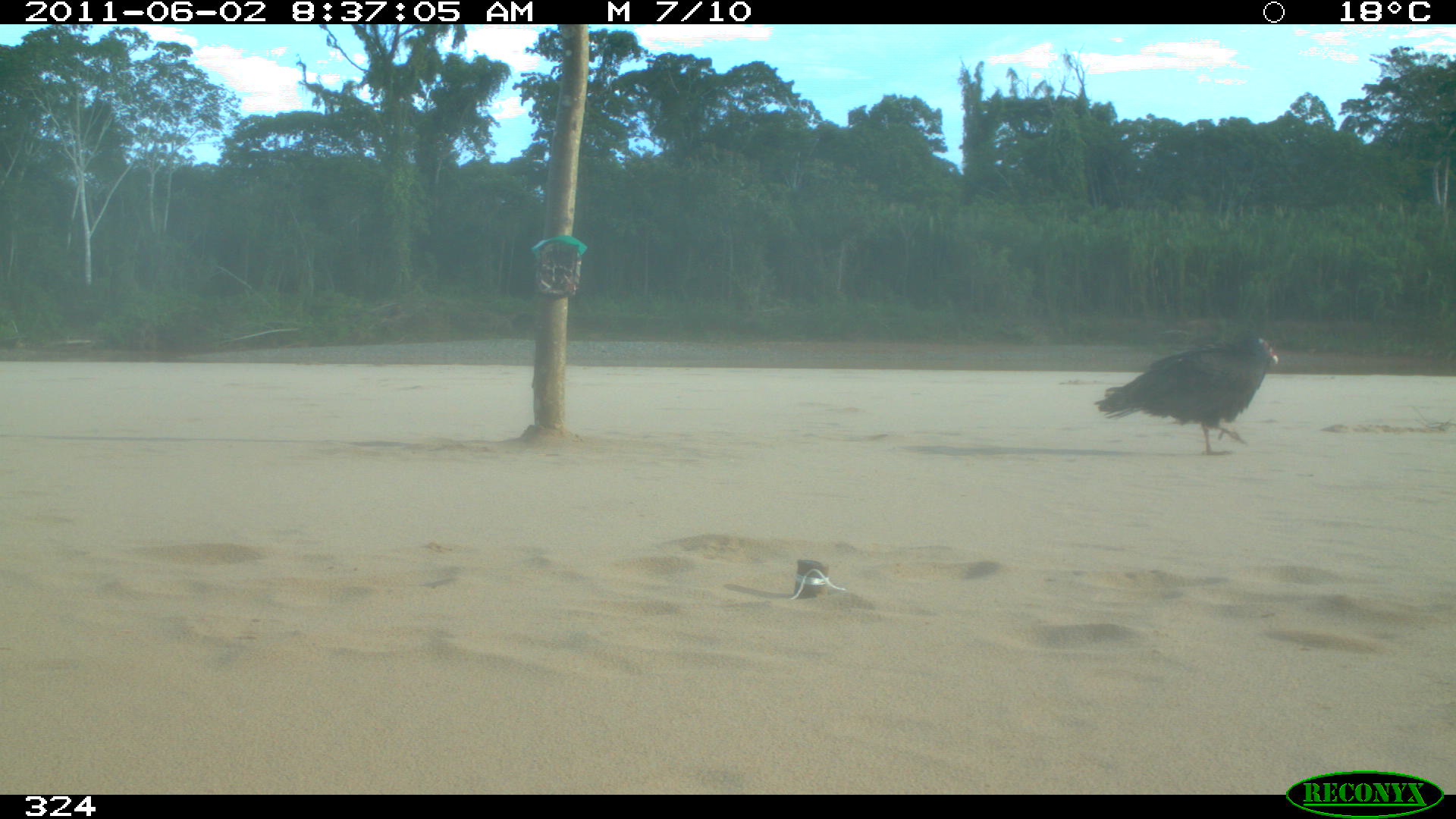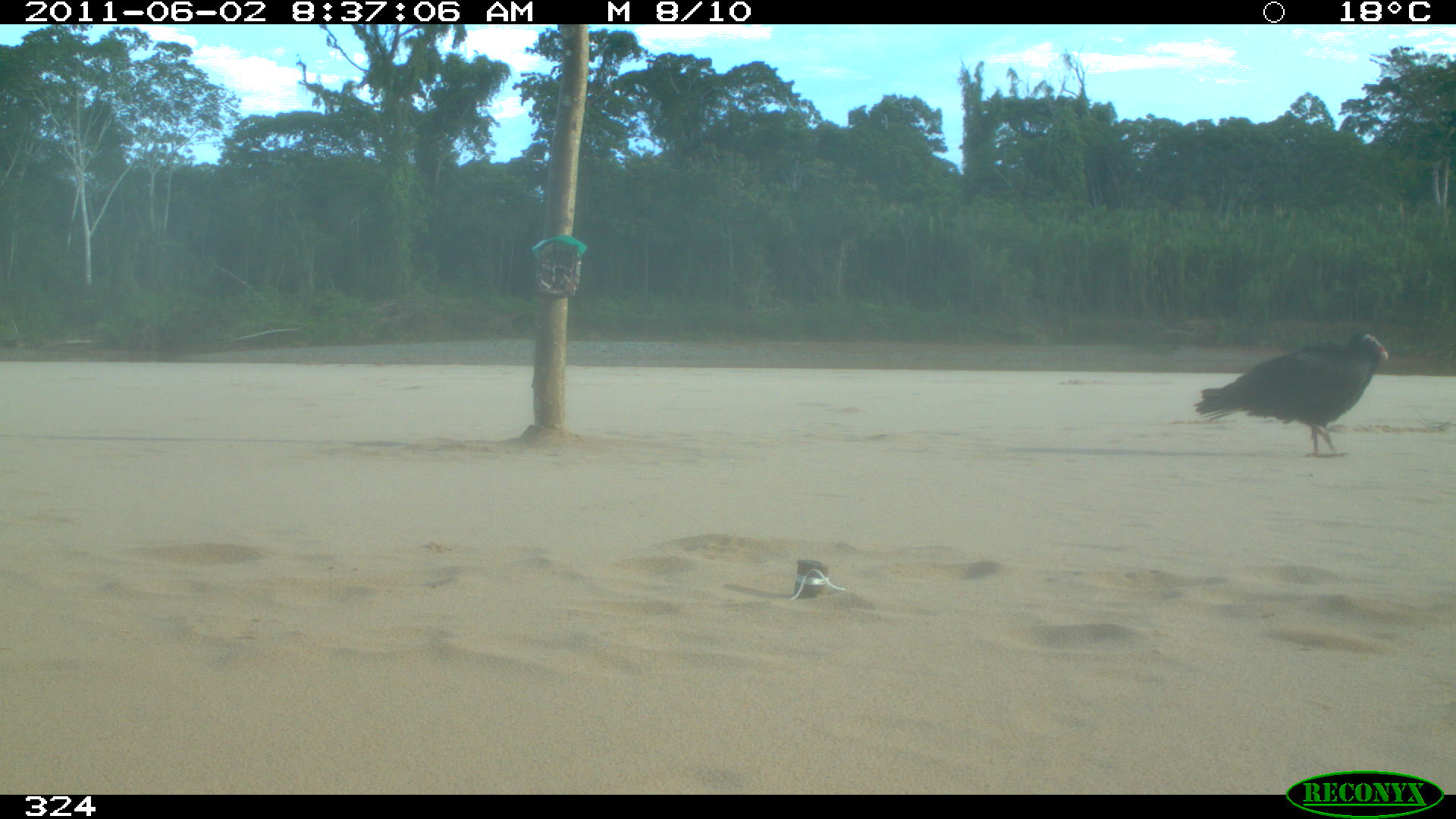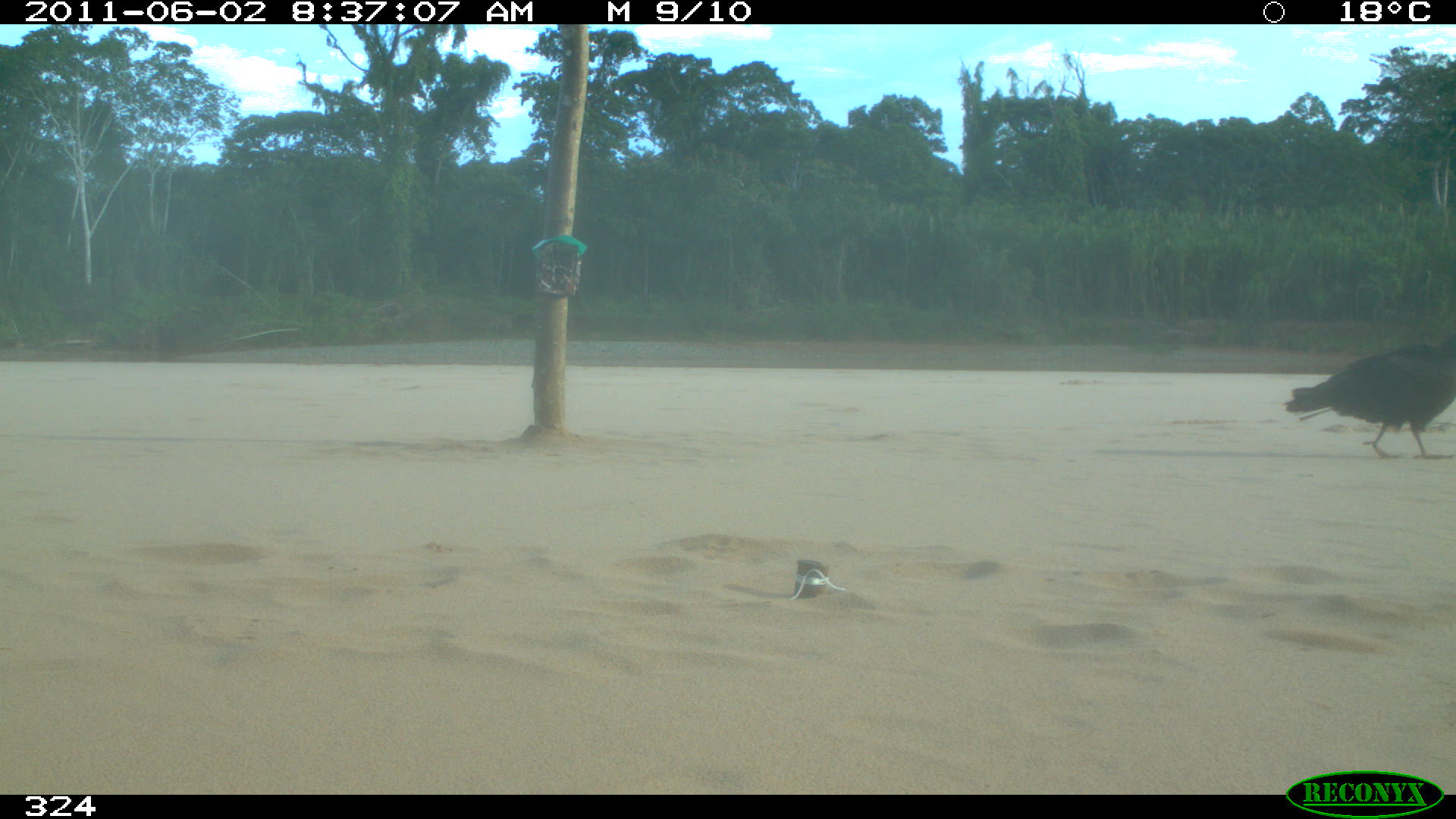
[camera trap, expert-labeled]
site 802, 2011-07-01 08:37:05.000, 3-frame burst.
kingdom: Animalia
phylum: Chordata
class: Aves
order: Cathartiformes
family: Cathartidae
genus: Cathartes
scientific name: Cathartes burrovianus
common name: lesser yellow-headed vulture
Cathartes burrovianus (lesser yellow-headed vulture).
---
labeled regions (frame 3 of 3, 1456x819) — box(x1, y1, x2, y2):
cathartes burrovianus: box(1282, 334, 1456, 459)